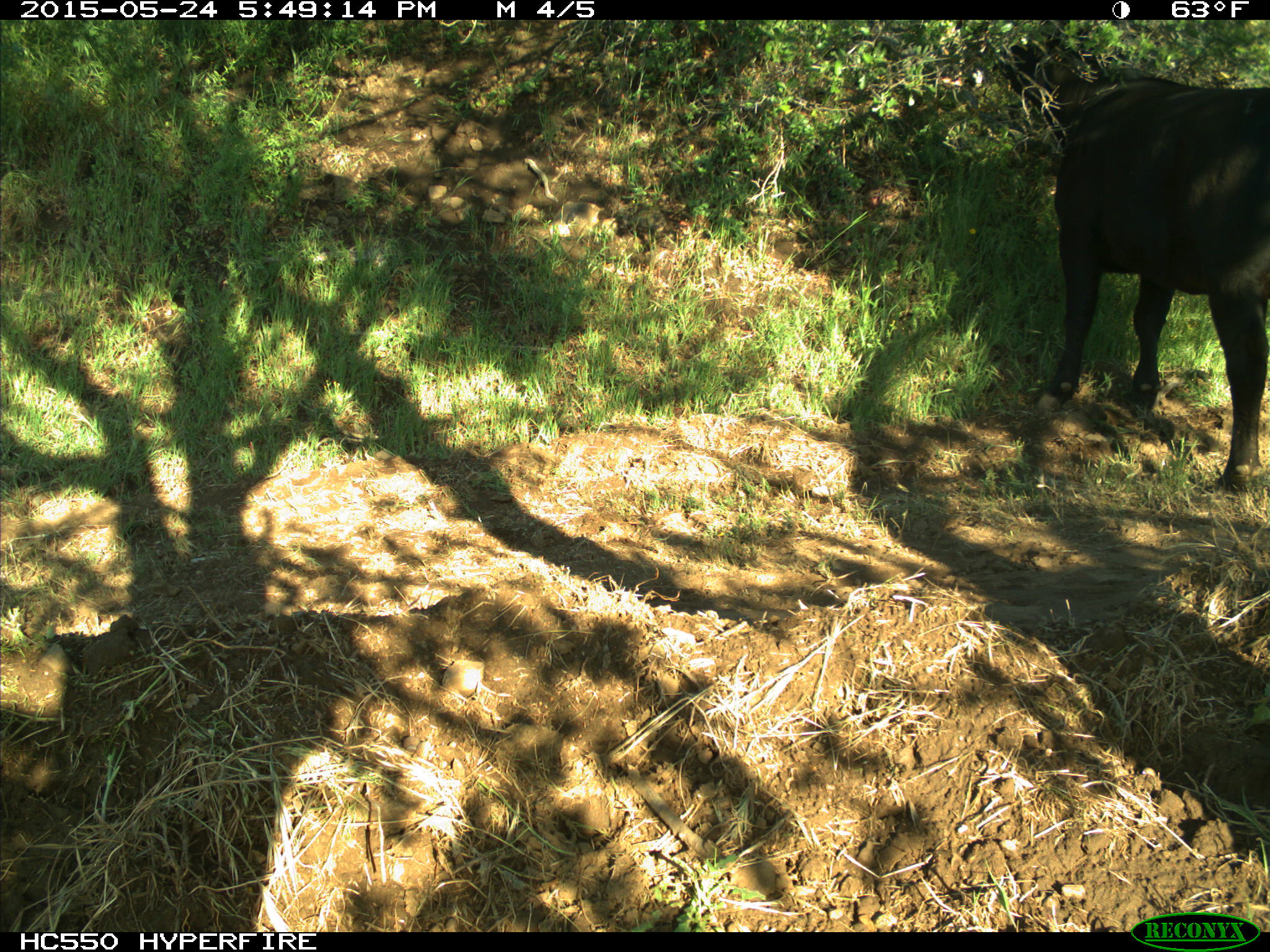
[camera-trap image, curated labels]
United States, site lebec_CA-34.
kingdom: Animalia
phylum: Chordata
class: Mammalia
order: Artiodactyla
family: Bovidae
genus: Bos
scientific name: Bos taurus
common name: domestic cow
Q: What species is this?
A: Bos taurus (domestic cow).